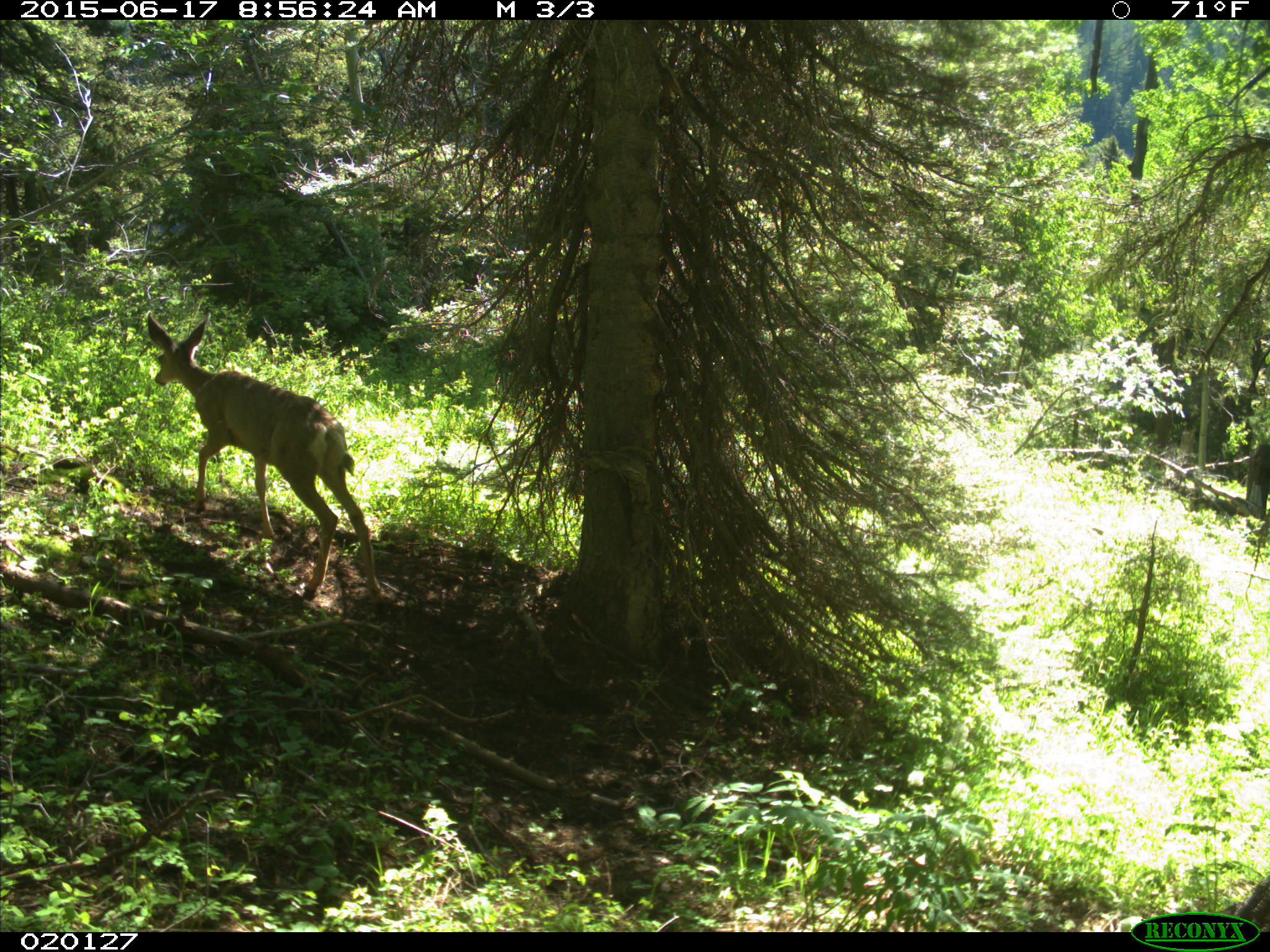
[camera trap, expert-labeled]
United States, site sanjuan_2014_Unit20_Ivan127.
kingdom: Animalia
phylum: Chordata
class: Mammalia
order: Artiodactyla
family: Cervidae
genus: Odocoileus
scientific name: Odocoileus hemionus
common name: mule deer